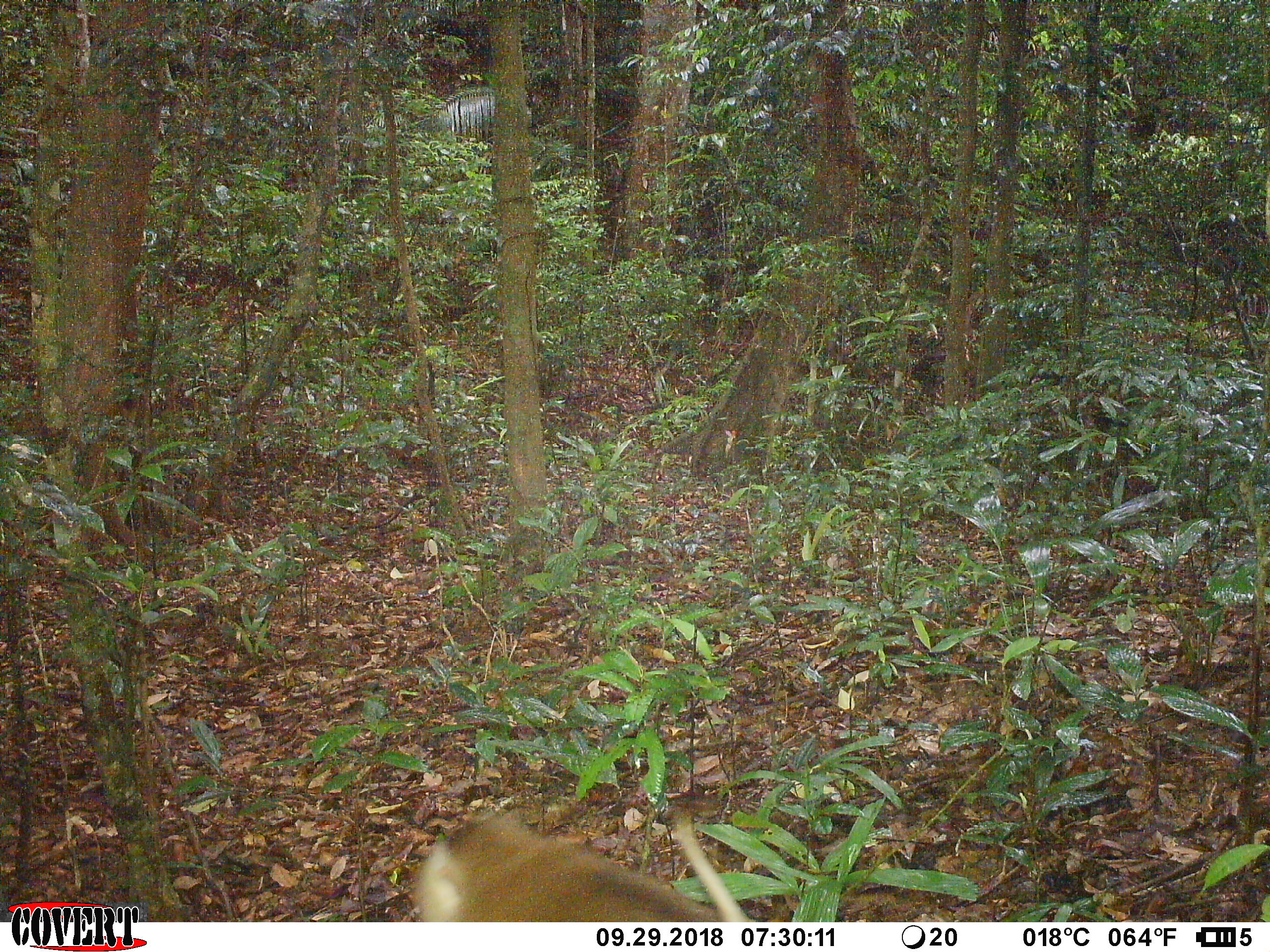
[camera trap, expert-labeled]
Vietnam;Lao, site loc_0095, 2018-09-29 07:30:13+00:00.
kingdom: Animalia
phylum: Chordata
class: Mammalia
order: Primates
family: Cercopithecidae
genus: Macaca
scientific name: Macaca nemestrina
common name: pig-tailed macaque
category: pig tailed macaque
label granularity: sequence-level